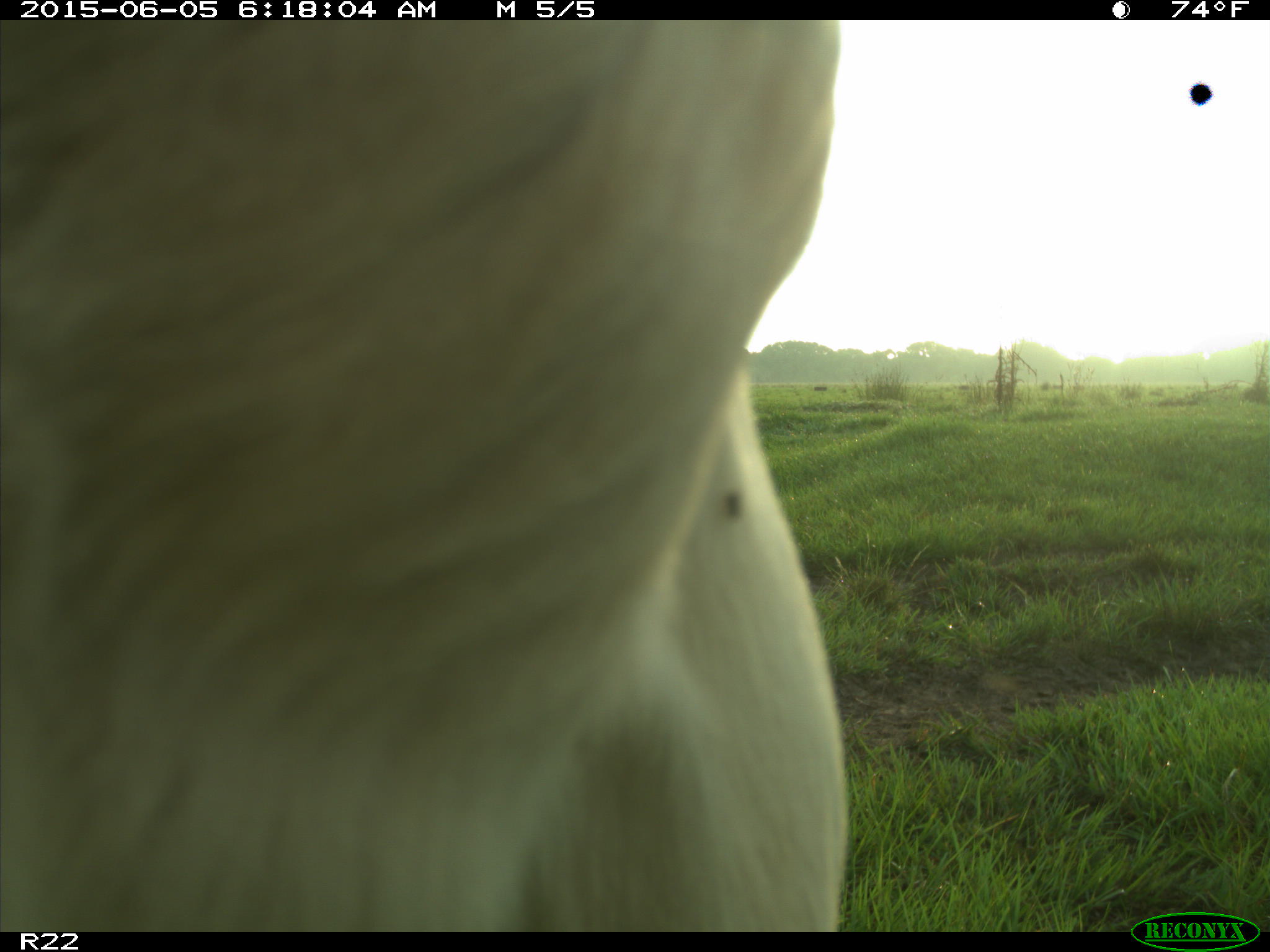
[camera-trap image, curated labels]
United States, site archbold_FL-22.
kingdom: Animalia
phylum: Chordata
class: Mammalia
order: Artiodactyla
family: Bovidae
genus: Bos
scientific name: Bos taurus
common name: domestic cow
Bos taurus (domestic cow).